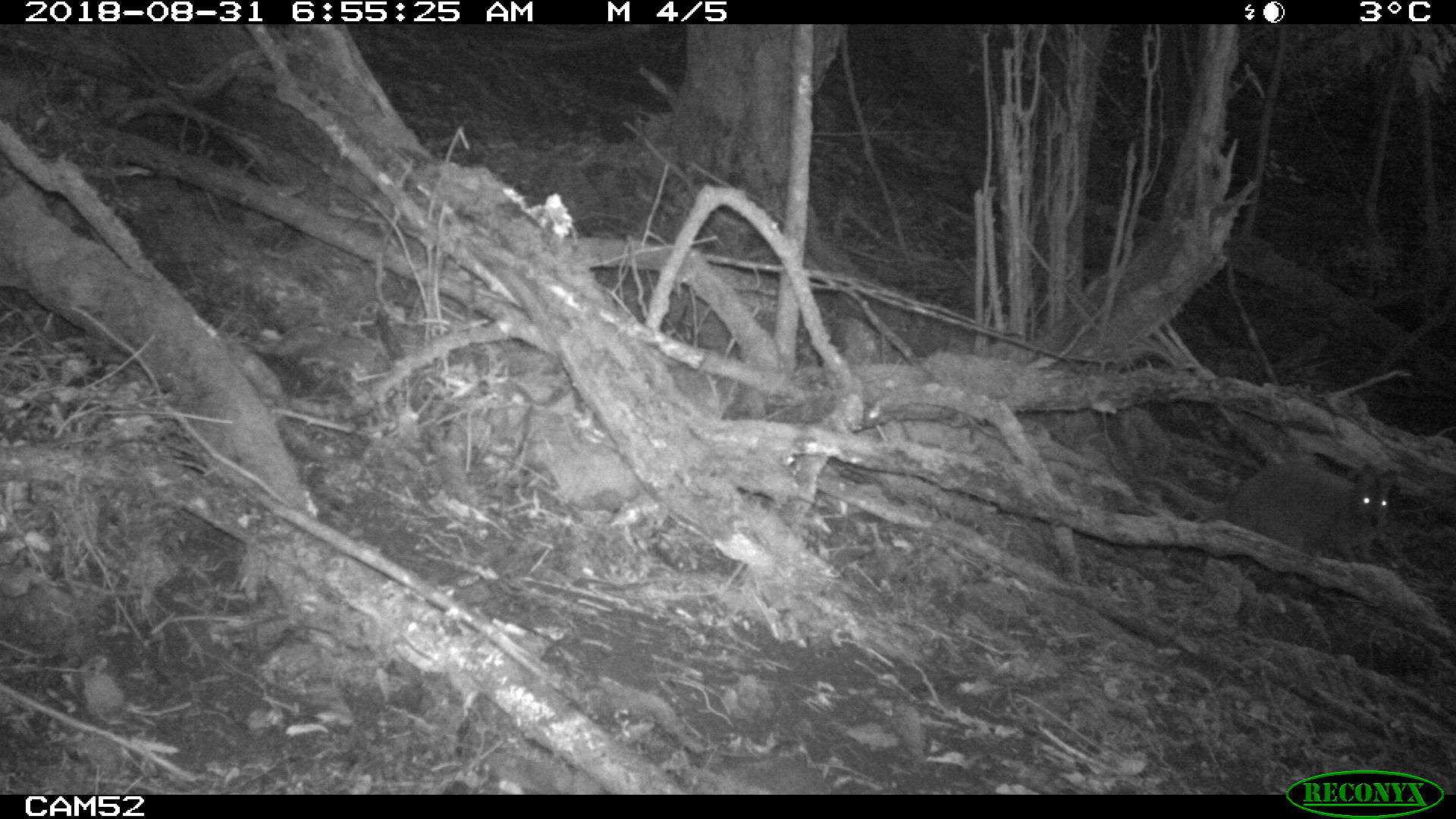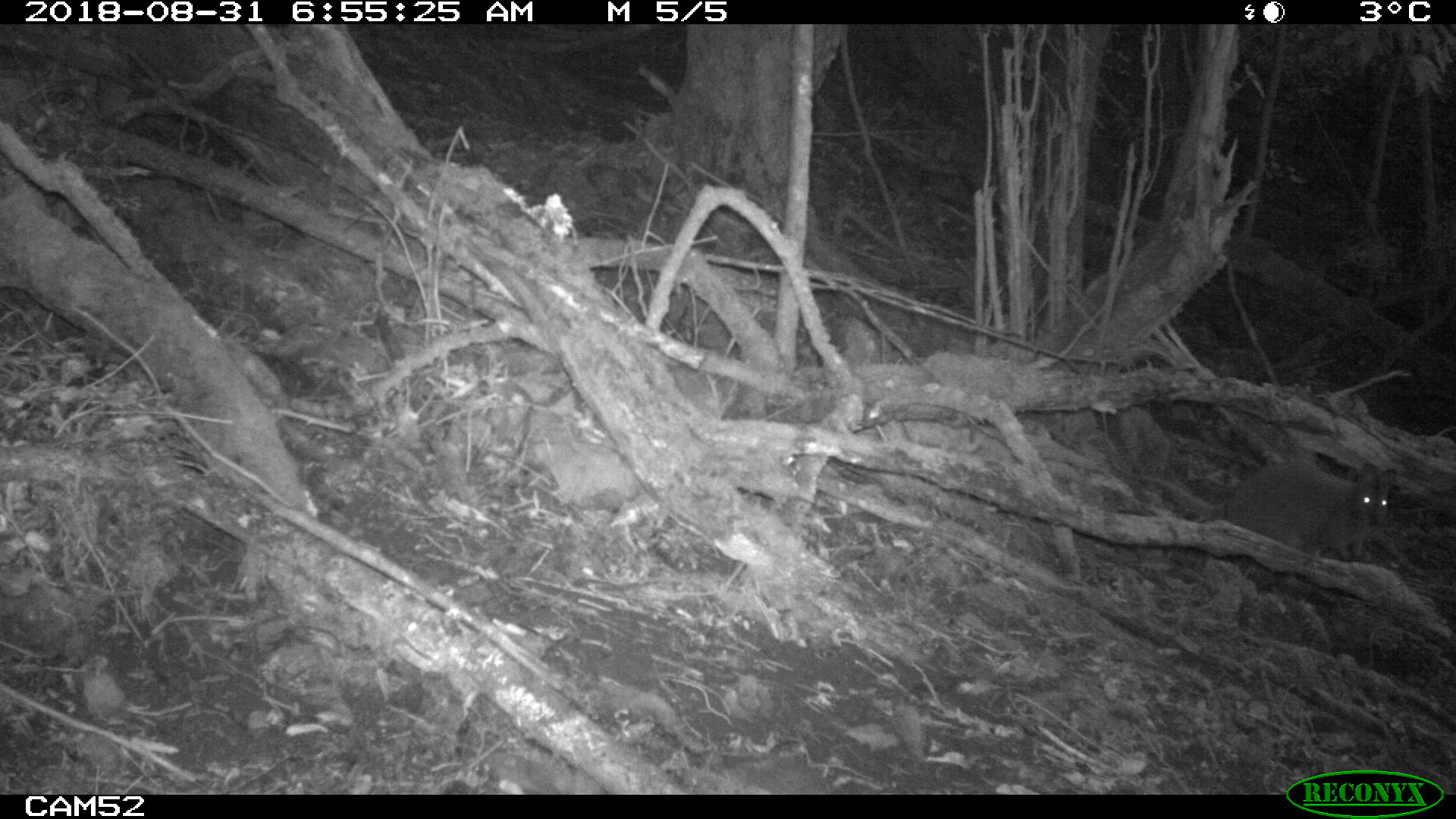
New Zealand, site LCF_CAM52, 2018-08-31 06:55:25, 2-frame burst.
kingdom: Animalia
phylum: Chordata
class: Mammalia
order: Diprotodontia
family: Macropodidae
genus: Notamacropus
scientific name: Notamacropus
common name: wallaby